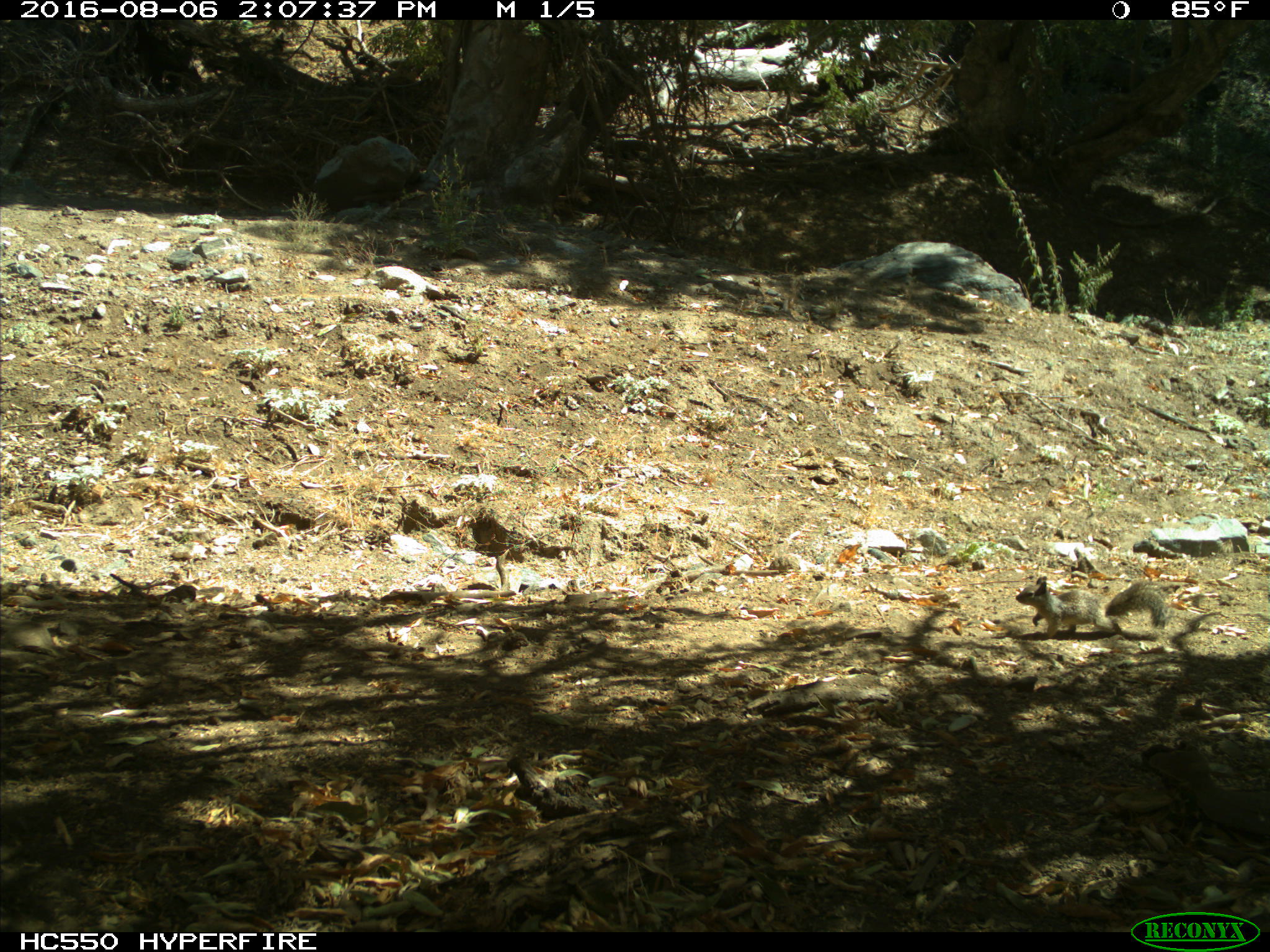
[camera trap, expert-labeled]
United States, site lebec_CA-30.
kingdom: Animalia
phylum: Chordata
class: Mammalia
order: Rodentia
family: Sciuridae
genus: Otospermophilus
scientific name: Otospermophilus beecheyi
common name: california ground squirrel